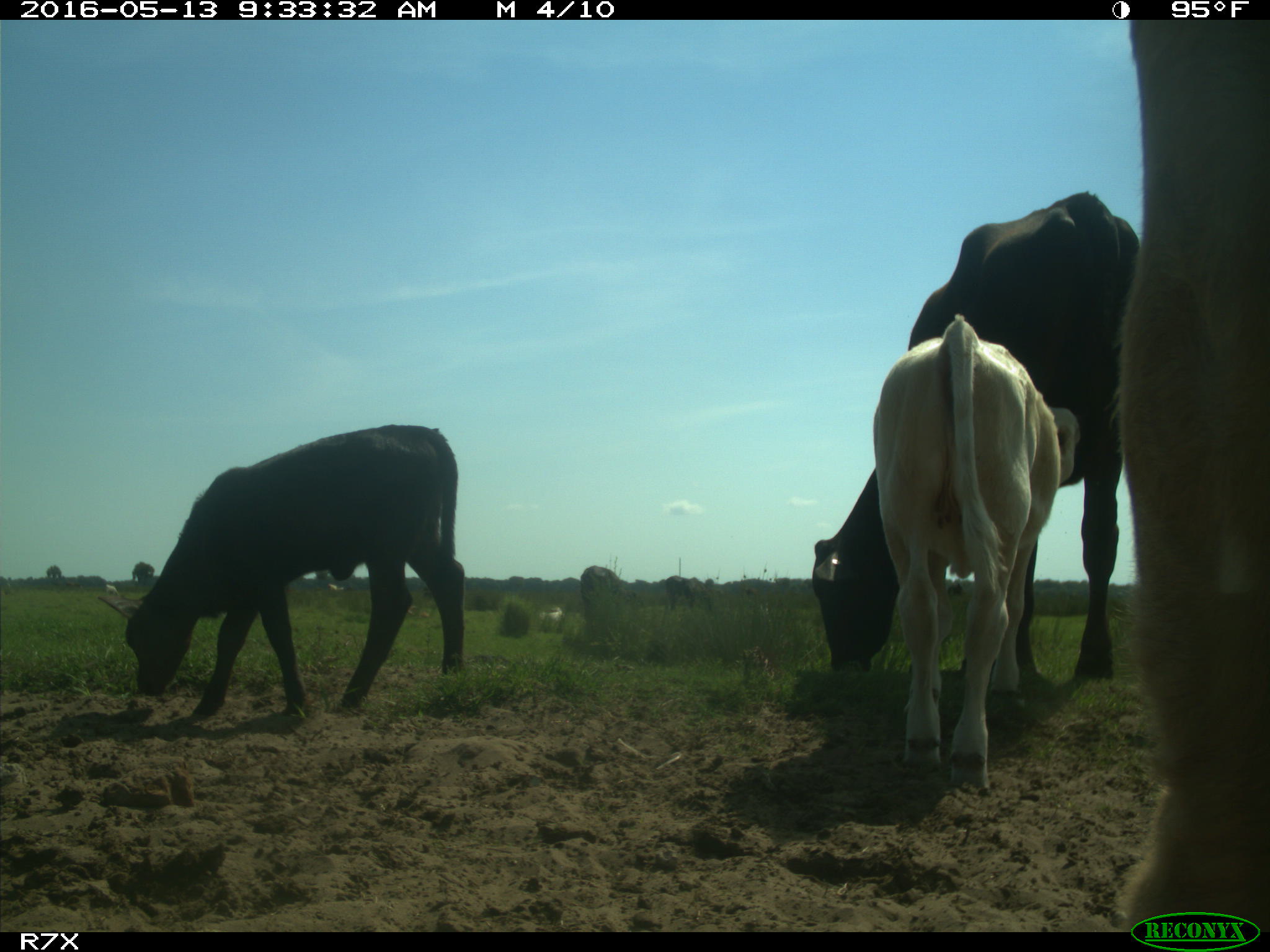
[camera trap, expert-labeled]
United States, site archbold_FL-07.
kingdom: Animalia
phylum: Chordata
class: Mammalia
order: Artiodactyla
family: Bovidae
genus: Bos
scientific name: Bos taurus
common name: domestic cow